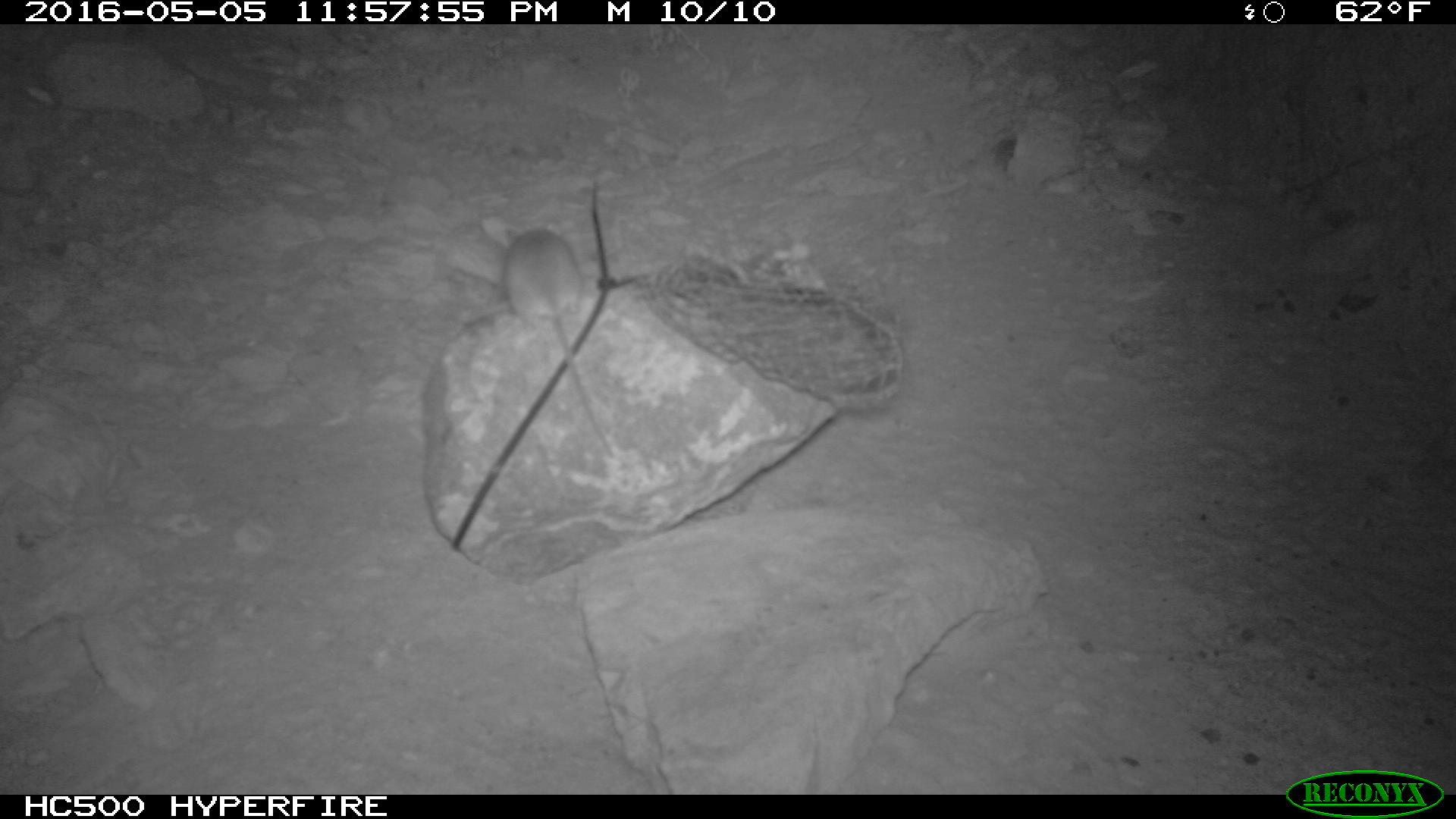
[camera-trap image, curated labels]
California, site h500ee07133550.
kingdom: Animalia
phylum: Chordata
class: Mammalia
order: Rodentia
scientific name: Rodentia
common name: rodent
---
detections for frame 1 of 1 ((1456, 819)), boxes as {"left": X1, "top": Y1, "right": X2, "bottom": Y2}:
rodent: {"left": 502, "top": 226, "right": 613, "bottom": 457}